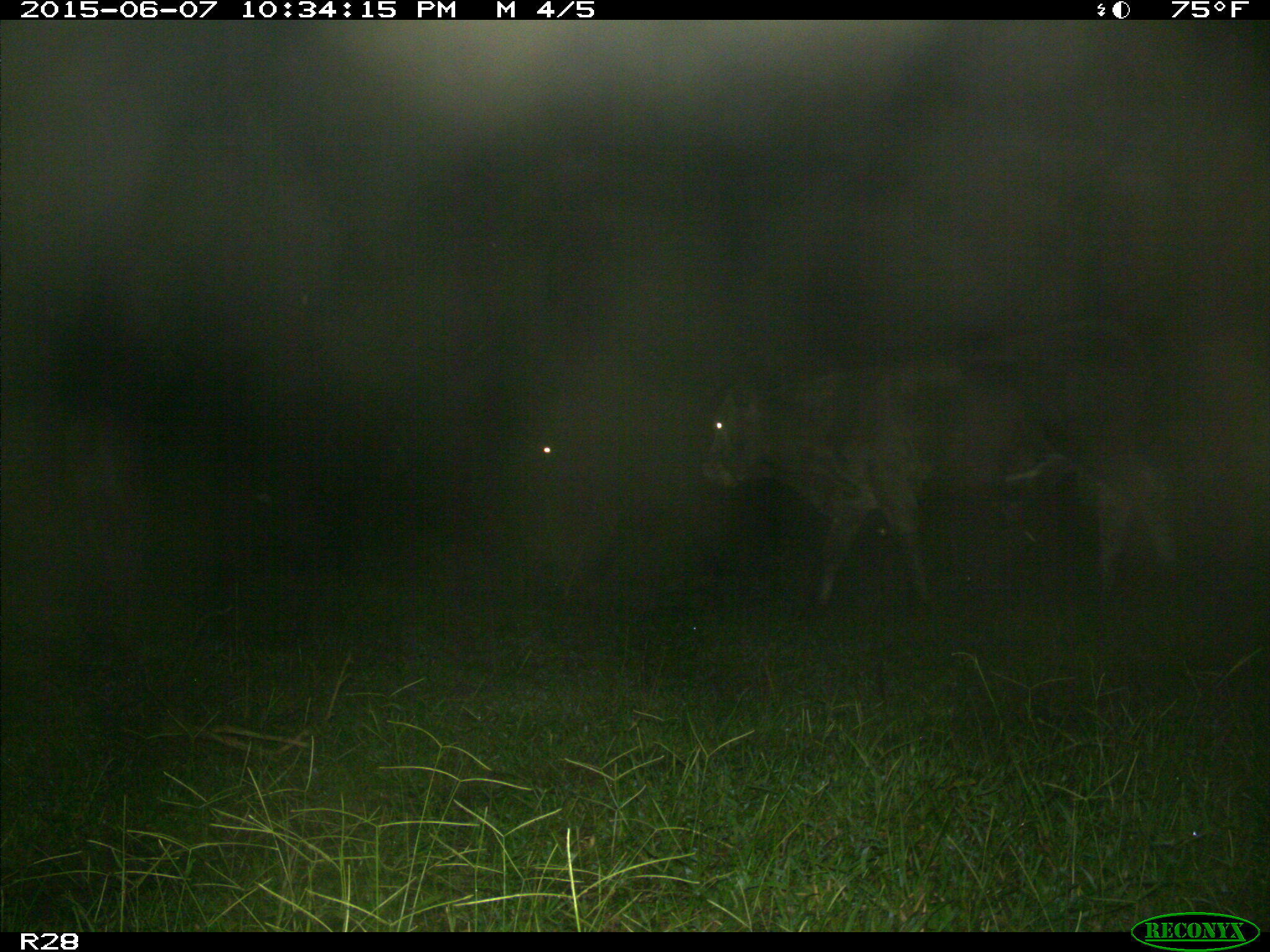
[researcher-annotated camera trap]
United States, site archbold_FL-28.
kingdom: Animalia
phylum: Chordata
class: Mammalia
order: Artiodactyla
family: Bovidae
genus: Bos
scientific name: Bos taurus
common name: domestic cow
Bos taurus (domestic cow).